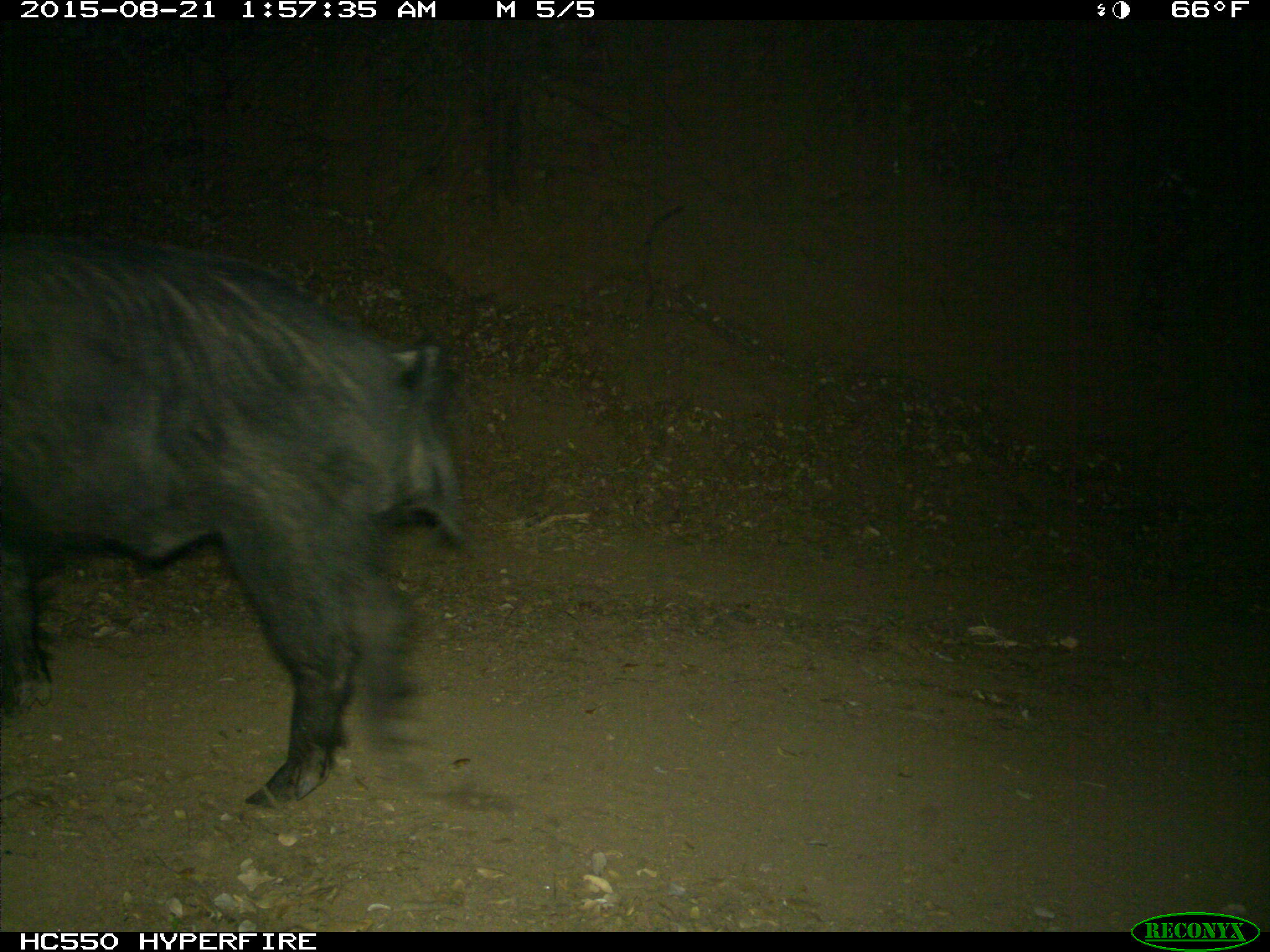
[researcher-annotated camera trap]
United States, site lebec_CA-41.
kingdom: Animalia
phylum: Chordata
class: Mammalia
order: Artiodactyla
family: Suidae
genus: Sus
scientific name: Sus scrofa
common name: wild boar